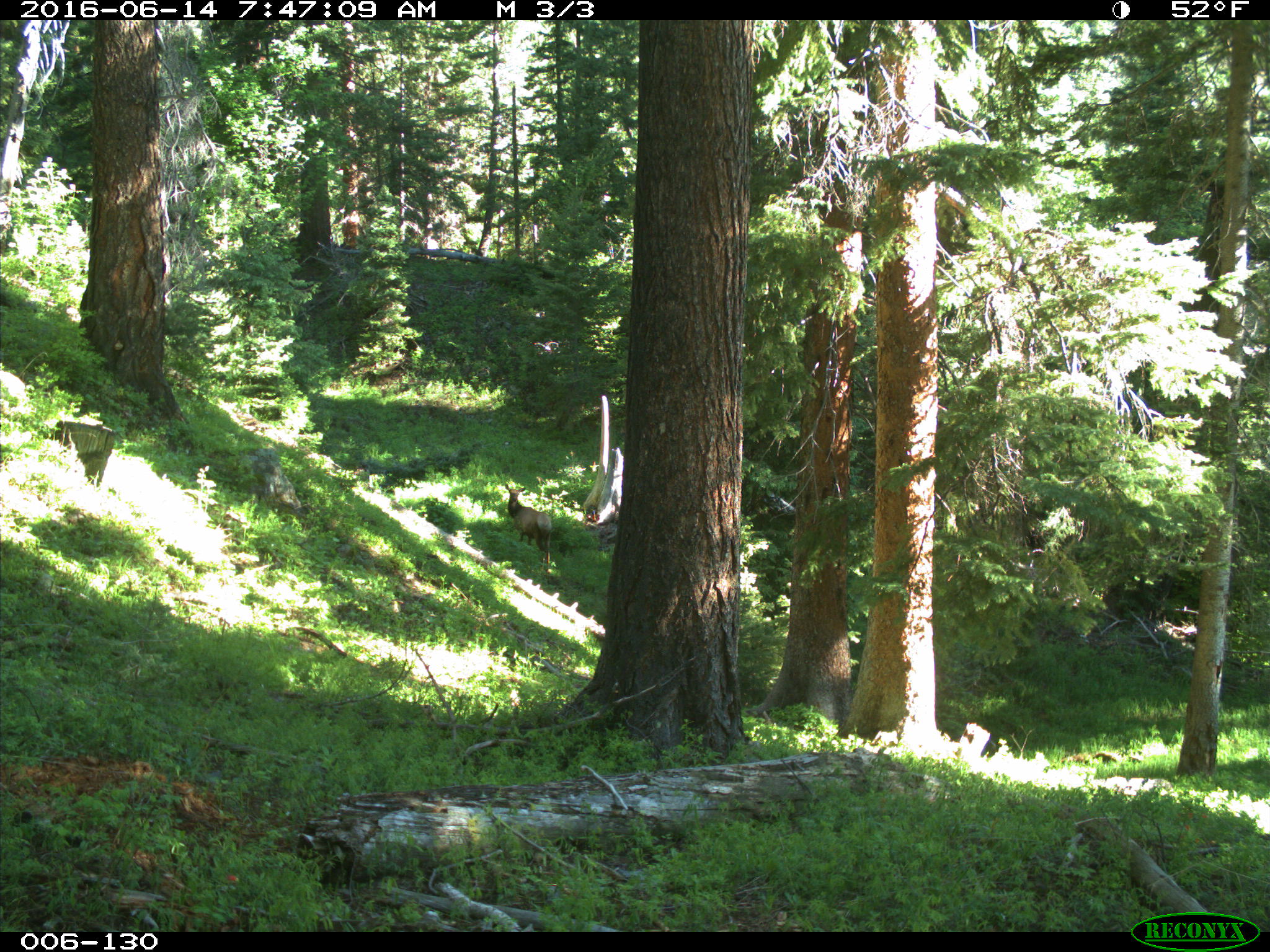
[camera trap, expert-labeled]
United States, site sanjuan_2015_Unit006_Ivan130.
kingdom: Animalia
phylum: Chordata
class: Mammalia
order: Artiodactyla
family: Cervidae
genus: Cervus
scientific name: Cervus elaphus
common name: red deer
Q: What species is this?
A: Cervus elaphus (red deer).